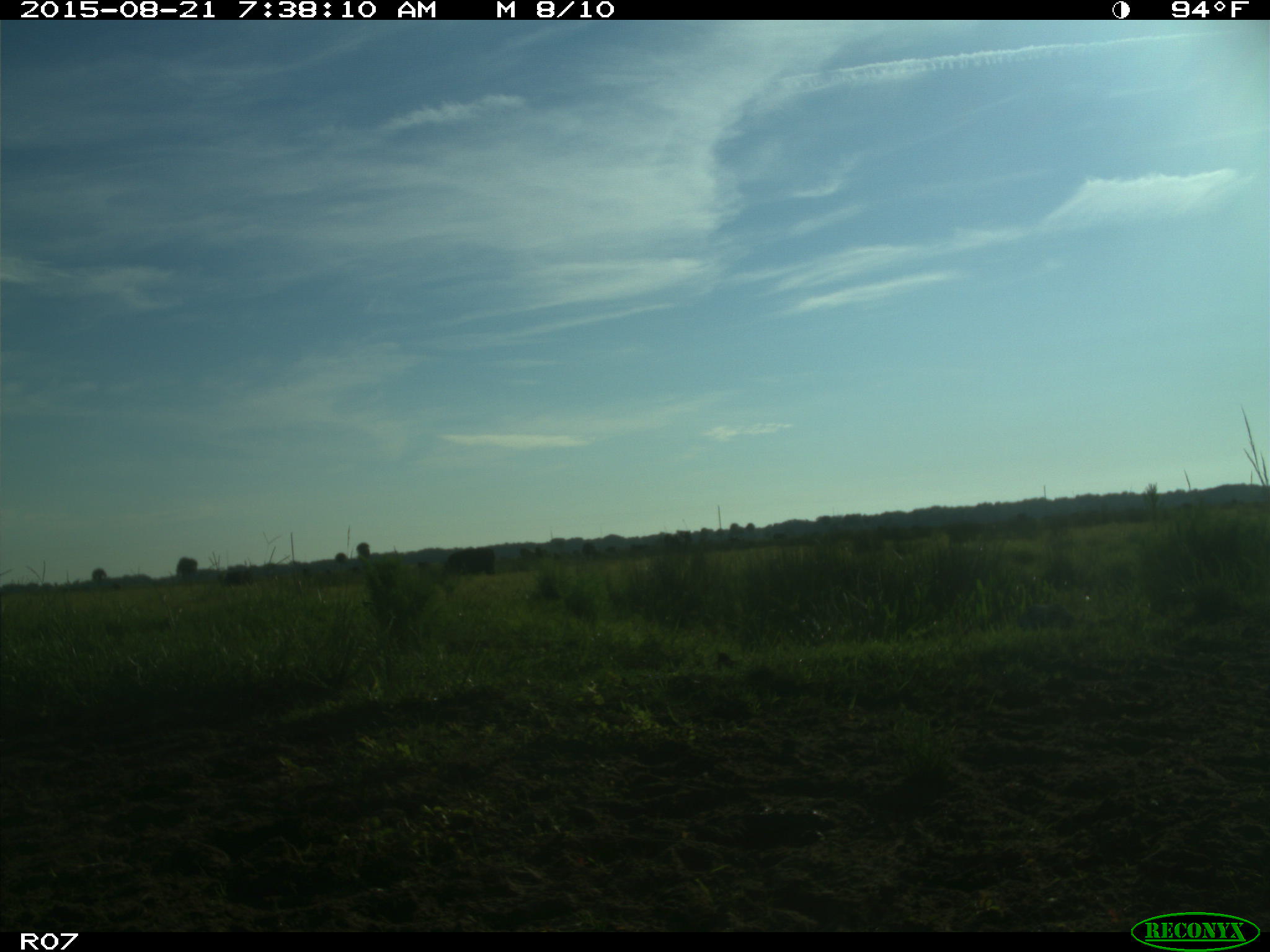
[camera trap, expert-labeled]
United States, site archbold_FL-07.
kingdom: Animalia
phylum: Chordata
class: Mammalia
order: Artiodactyla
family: Bovidae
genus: Bos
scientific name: Bos taurus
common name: domestic cow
Bos taurus (domestic cow).